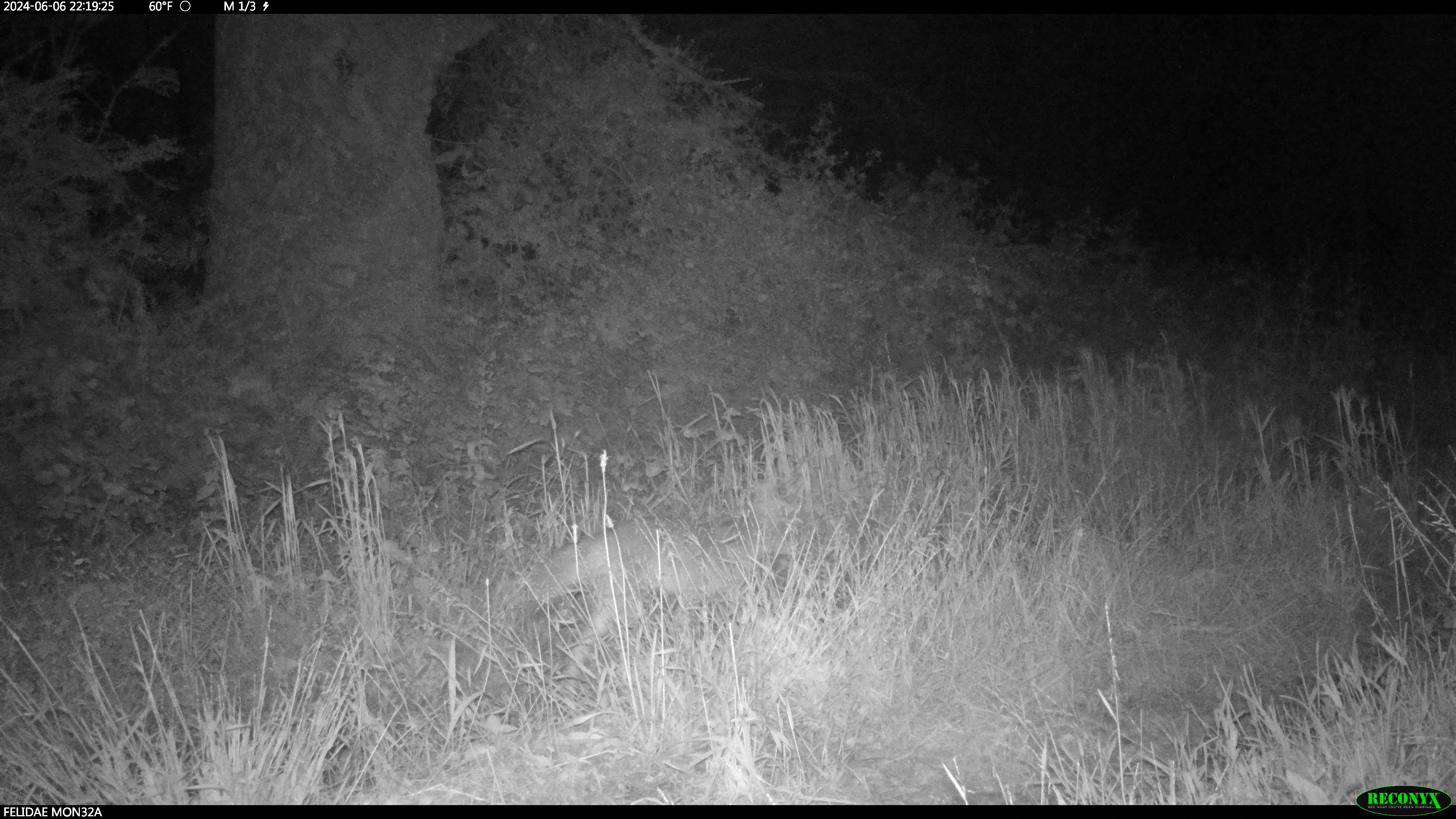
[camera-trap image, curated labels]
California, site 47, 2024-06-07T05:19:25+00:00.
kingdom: Animalia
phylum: Chordata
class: Mammalia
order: Carnivora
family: Canidae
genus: Canis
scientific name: Canis latrans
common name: coyote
Coyote (Canis latrans).